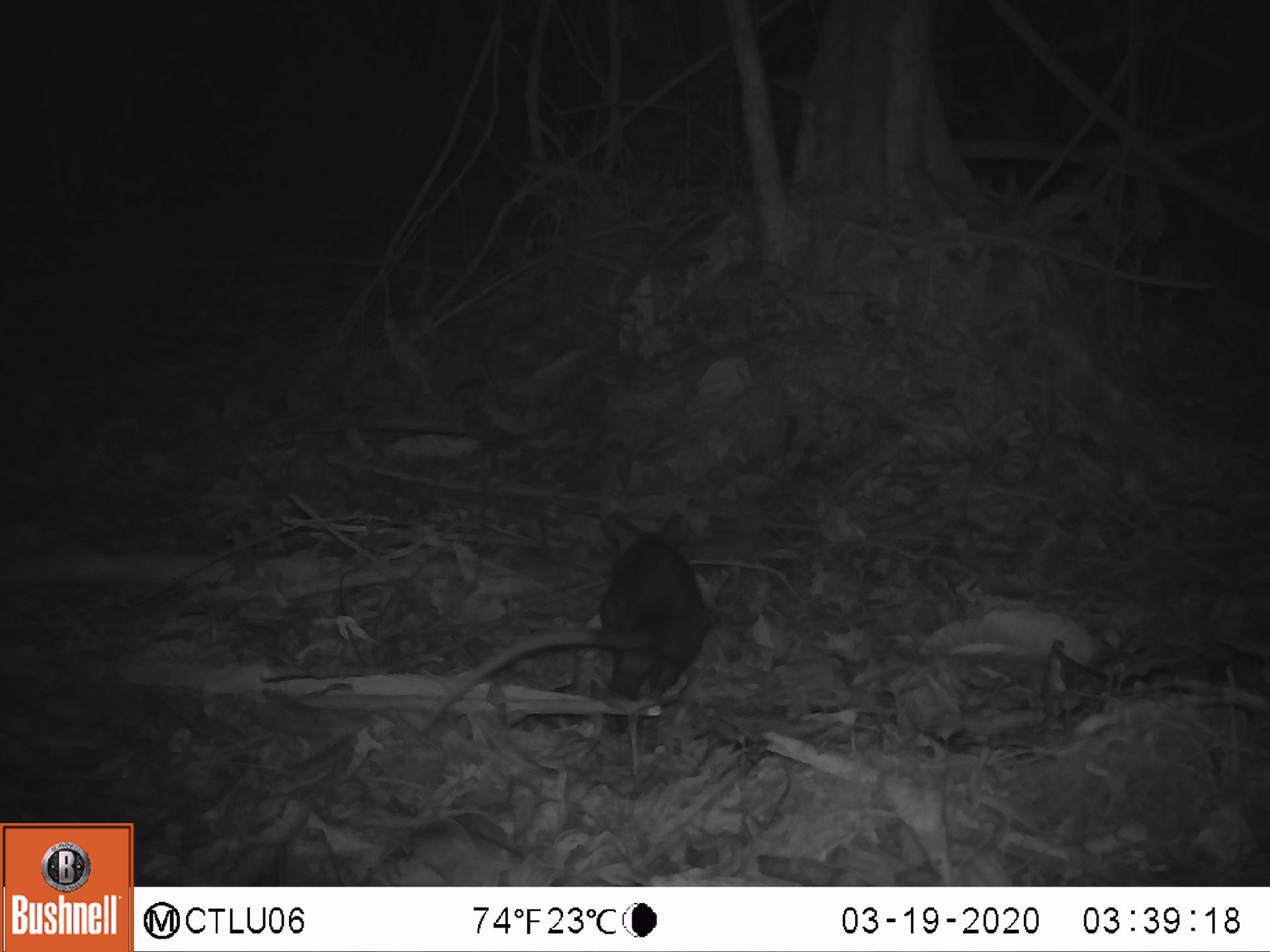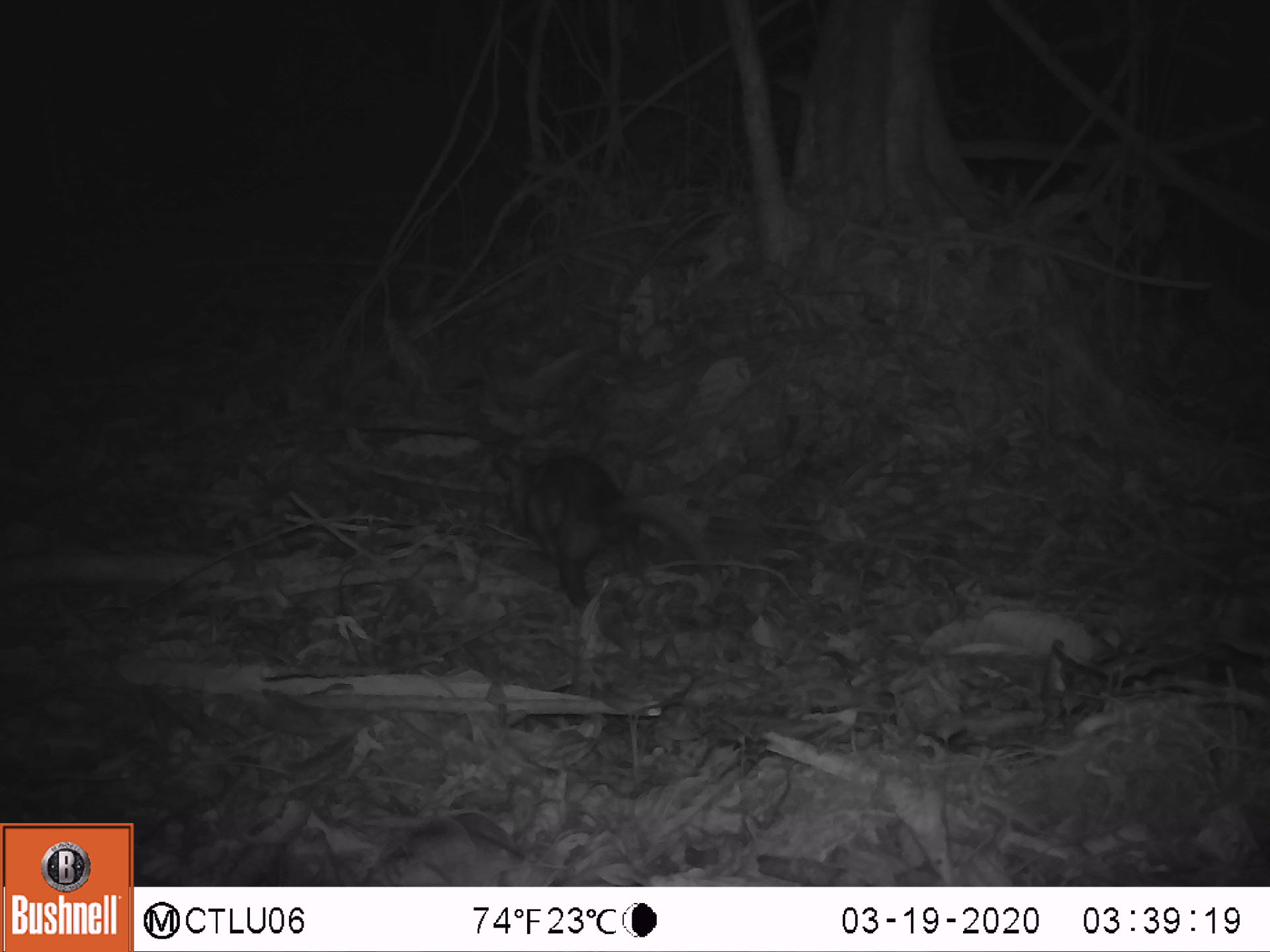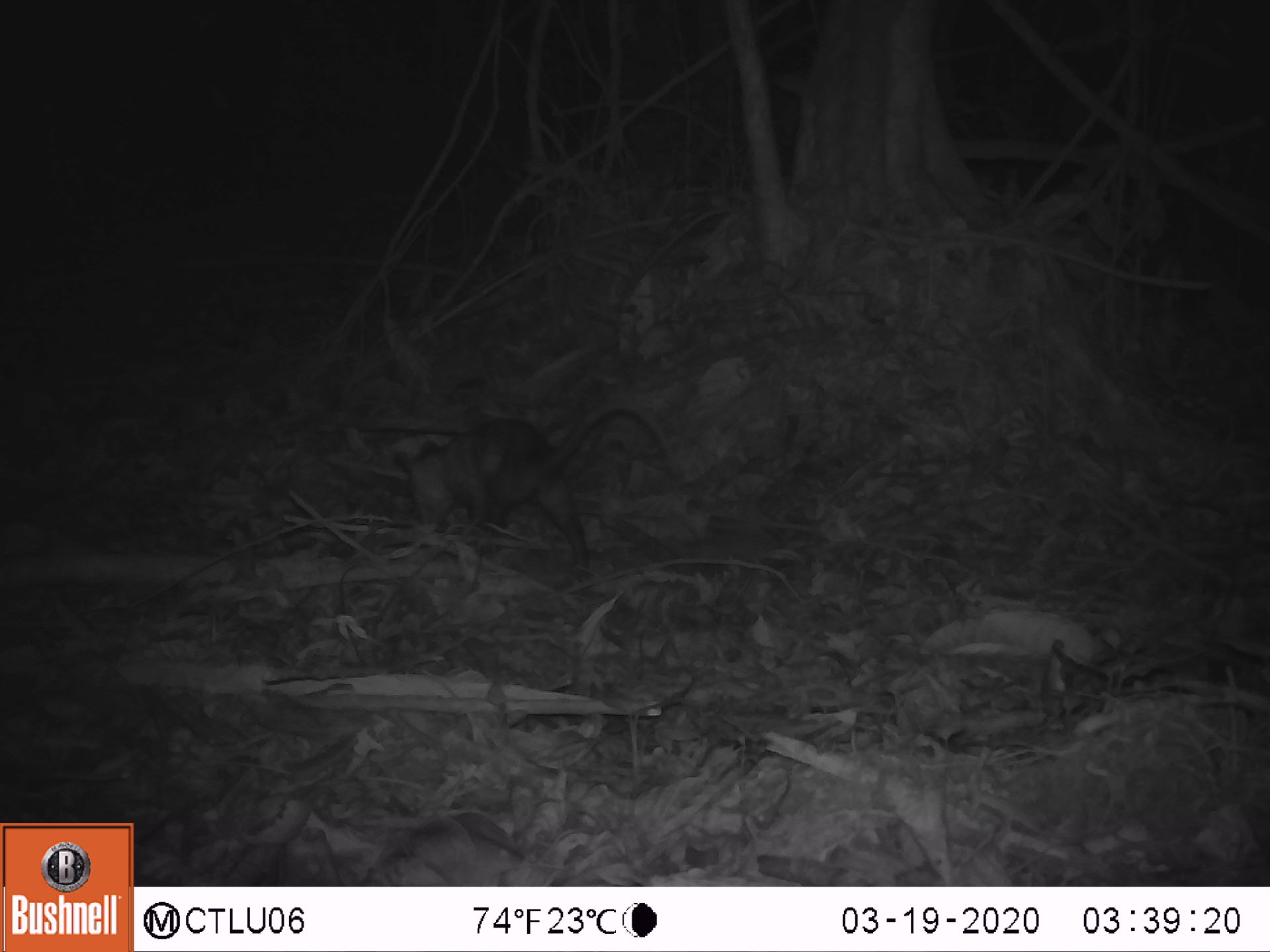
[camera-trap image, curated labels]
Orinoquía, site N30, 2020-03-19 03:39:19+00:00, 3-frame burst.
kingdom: Animalia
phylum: Chordata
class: Mammalia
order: Didelphimorphia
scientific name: Didelphimorphia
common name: possum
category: unknown possum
Unknown possum (possum) (Didelphimorphia).